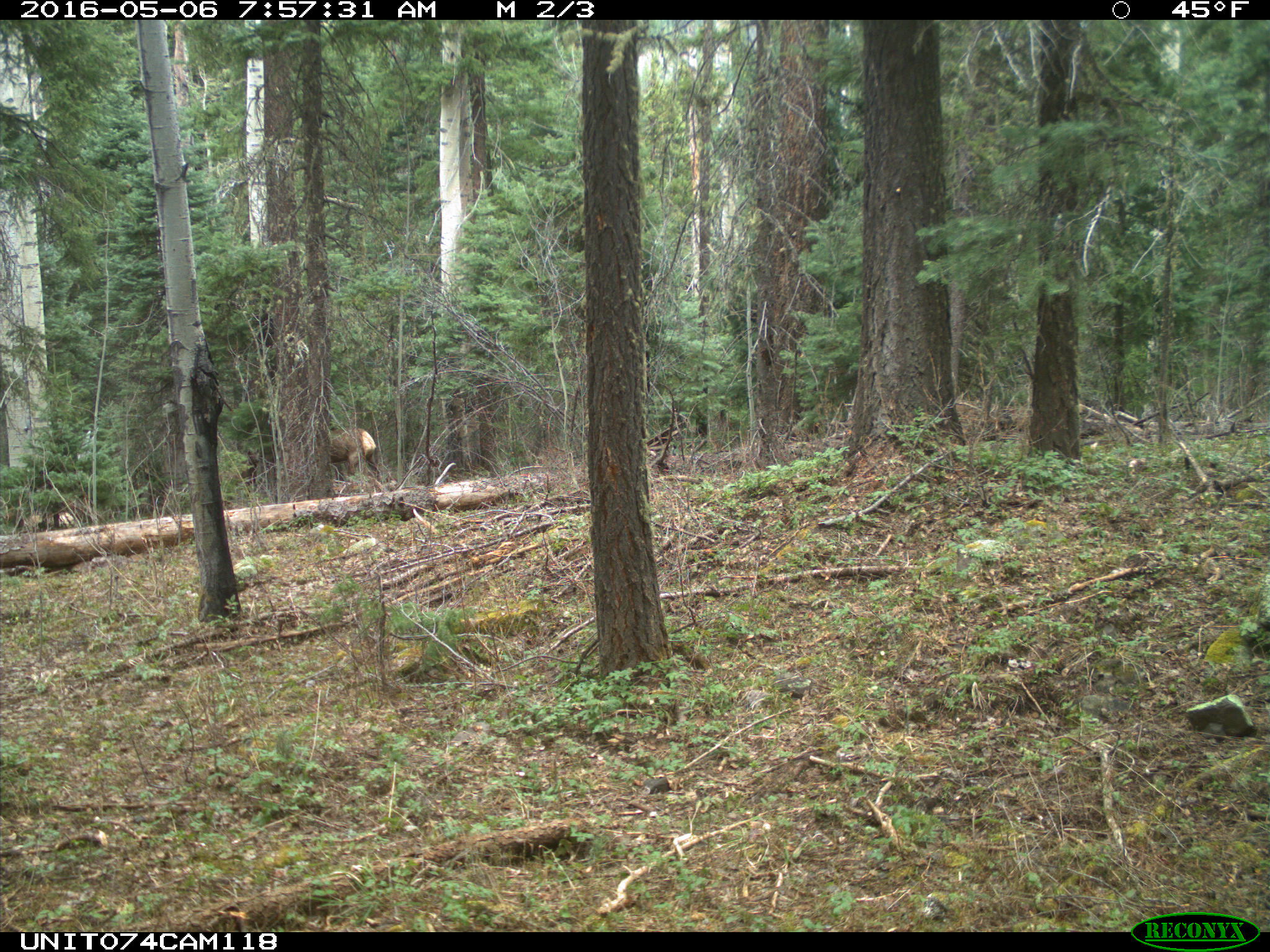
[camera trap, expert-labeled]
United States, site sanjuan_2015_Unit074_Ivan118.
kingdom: Animalia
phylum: Chordata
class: Mammalia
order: Artiodactyla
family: Cervidae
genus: Cervus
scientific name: Cervus elaphus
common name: red deer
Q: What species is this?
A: Cervus elaphus (red deer).